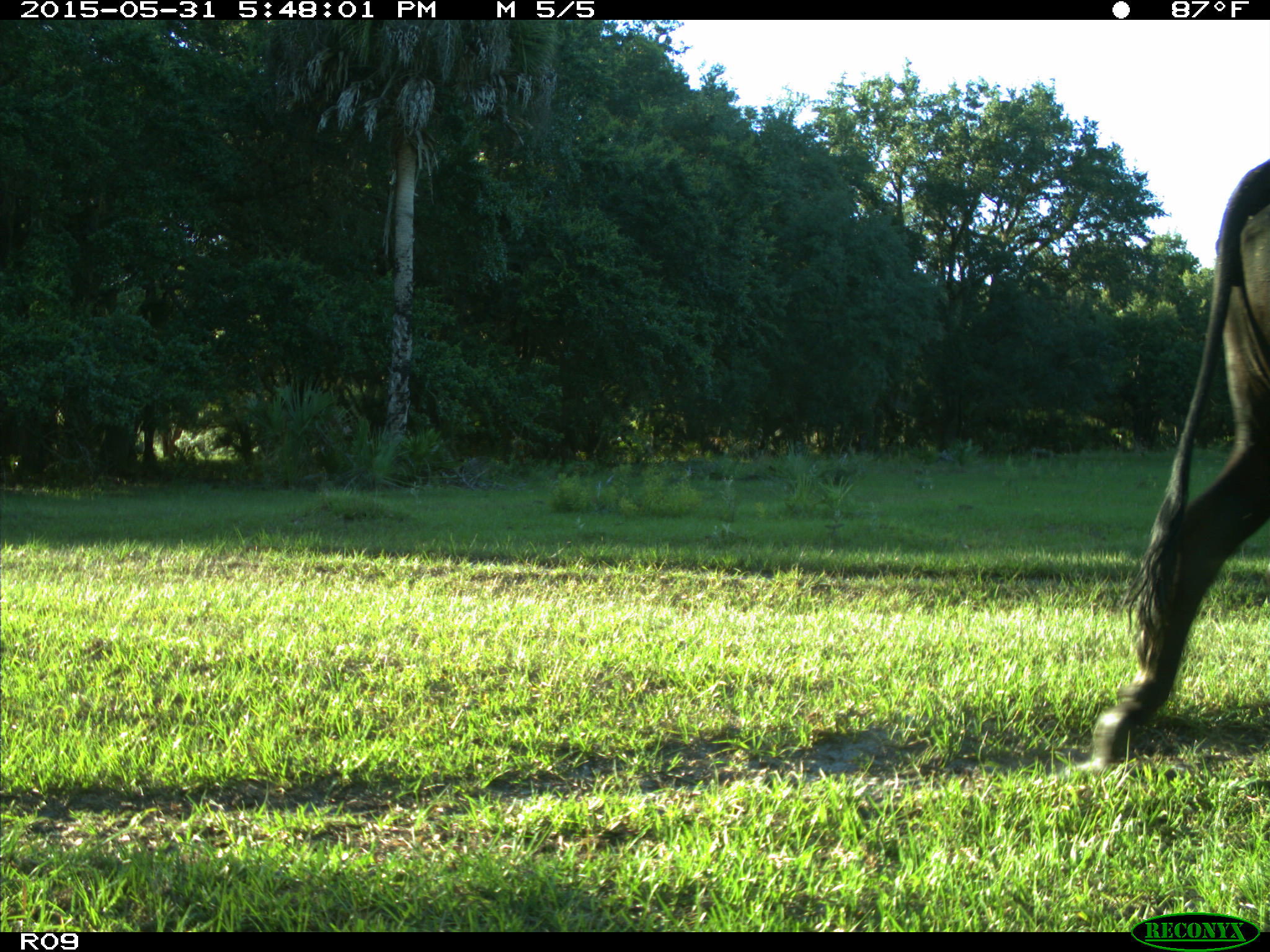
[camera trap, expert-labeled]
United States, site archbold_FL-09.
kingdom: Animalia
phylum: Chordata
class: Mammalia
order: Artiodactyla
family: Bovidae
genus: Bos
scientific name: Bos taurus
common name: domestic cow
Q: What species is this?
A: Bos taurus (domestic cow).